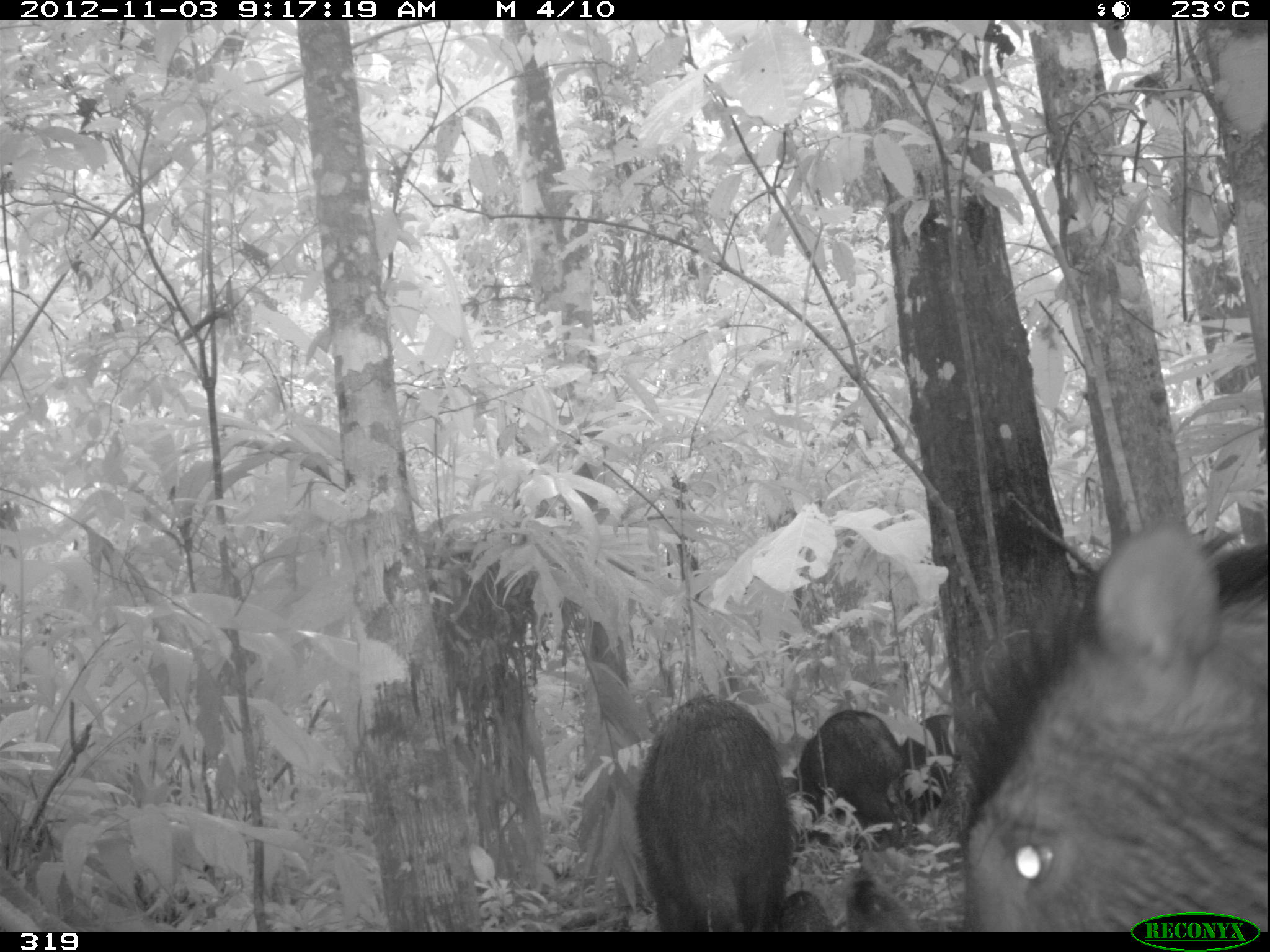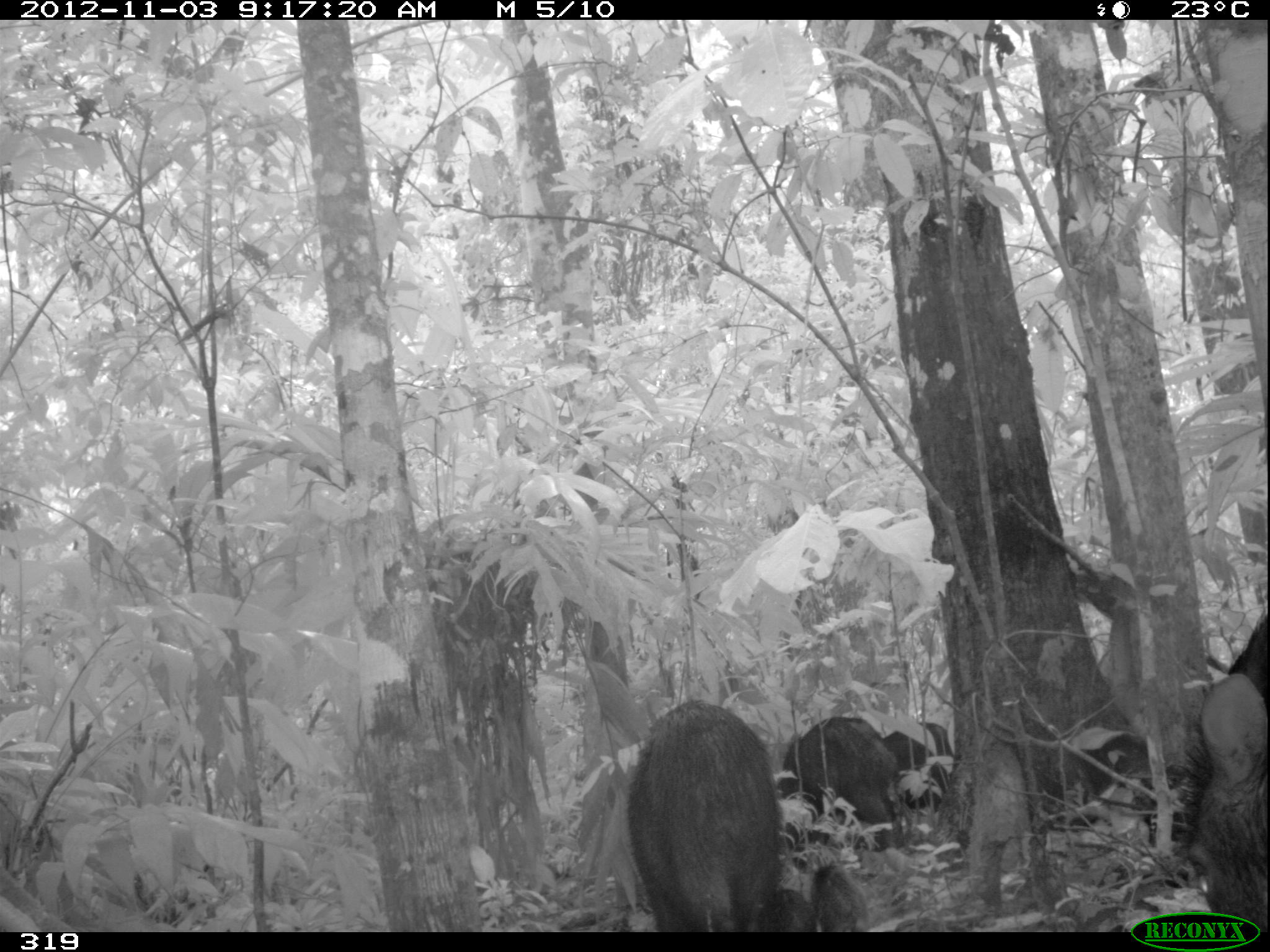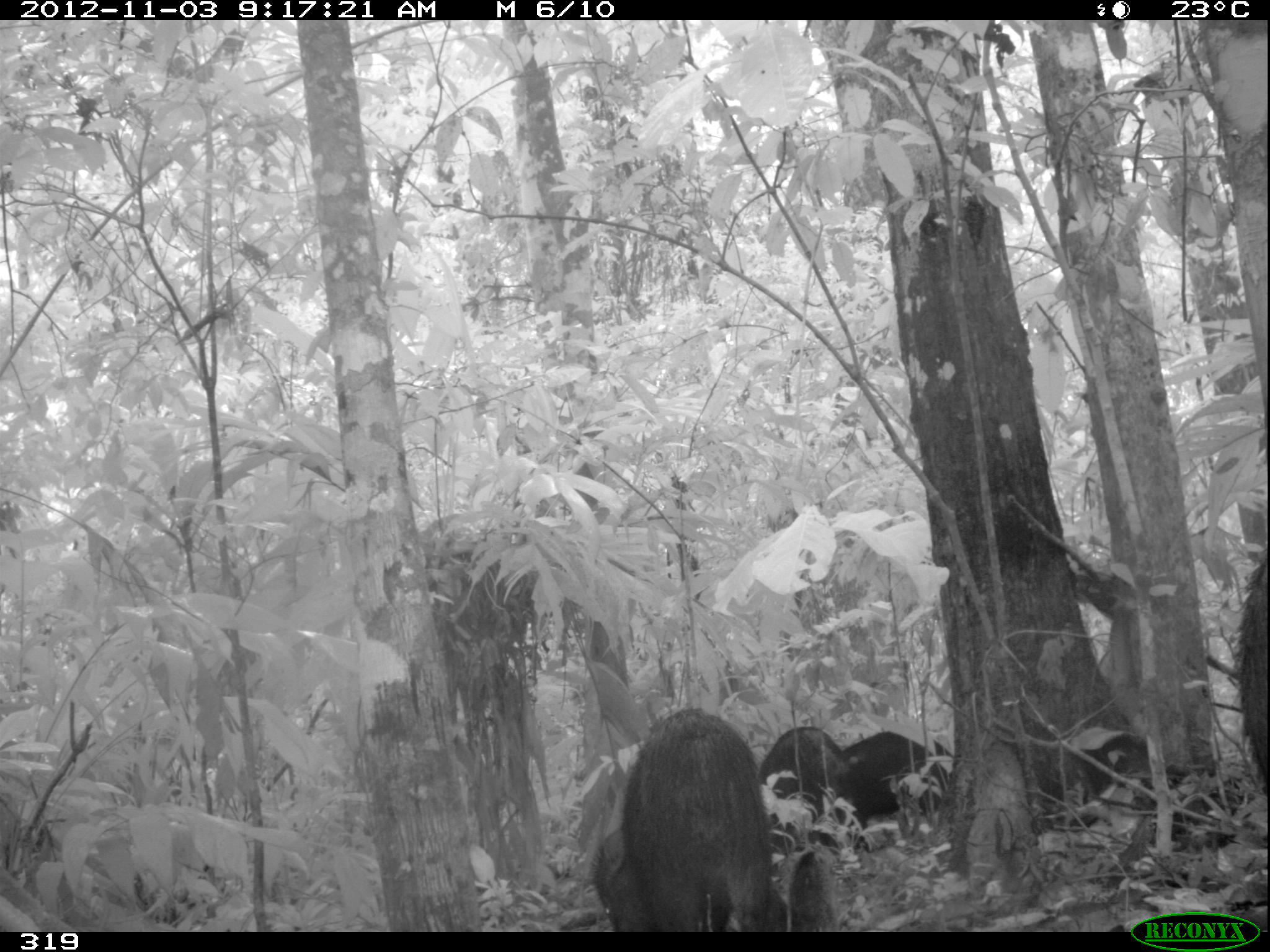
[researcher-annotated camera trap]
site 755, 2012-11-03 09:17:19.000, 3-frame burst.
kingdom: Animalia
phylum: Chordata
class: Mammalia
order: Artiodactyla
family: Tayassuidae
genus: Tayassu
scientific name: Tayassu pecari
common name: white-lipped peccary